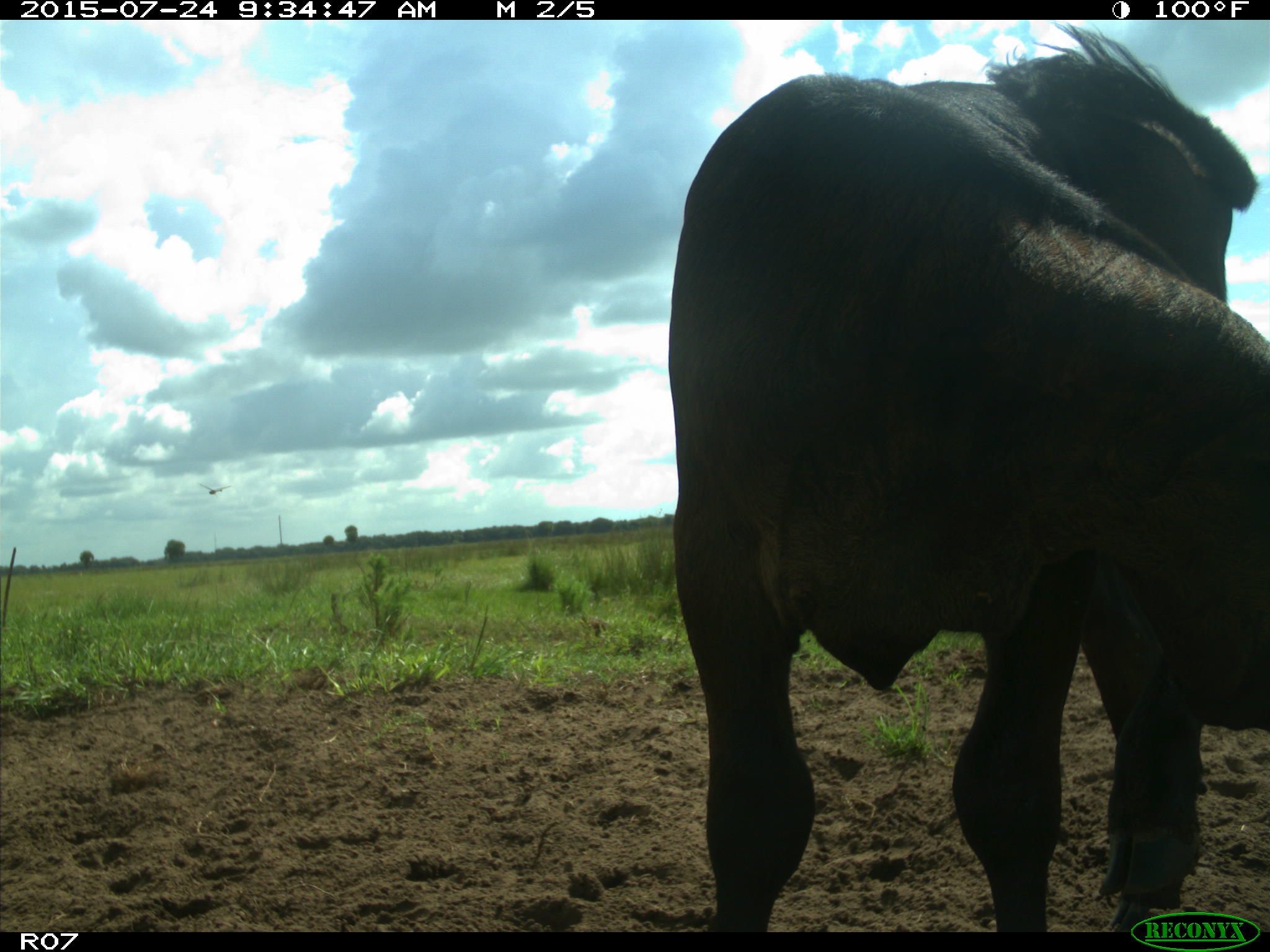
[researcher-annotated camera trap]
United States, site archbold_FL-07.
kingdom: Animalia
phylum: Chordata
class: Mammalia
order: Artiodactyla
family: Bovidae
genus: Bos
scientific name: Bos taurus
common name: domestic cow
Bos taurus (domestic cow).